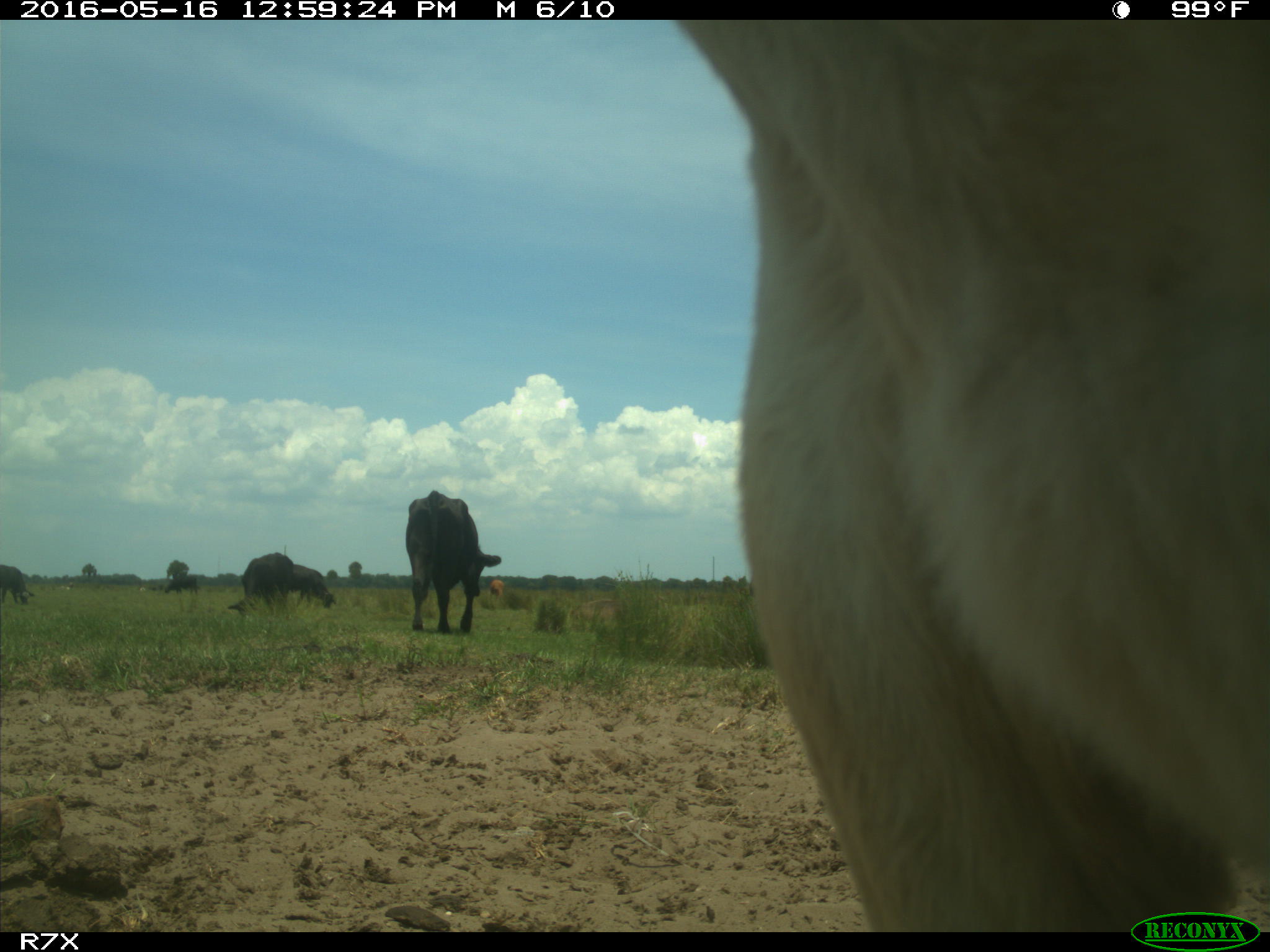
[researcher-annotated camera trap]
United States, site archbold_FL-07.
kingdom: Animalia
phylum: Chordata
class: Mammalia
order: Artiodactyla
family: Bovidae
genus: Bos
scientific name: Bos taurus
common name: domestic cow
Bos taurus (domestic cow).